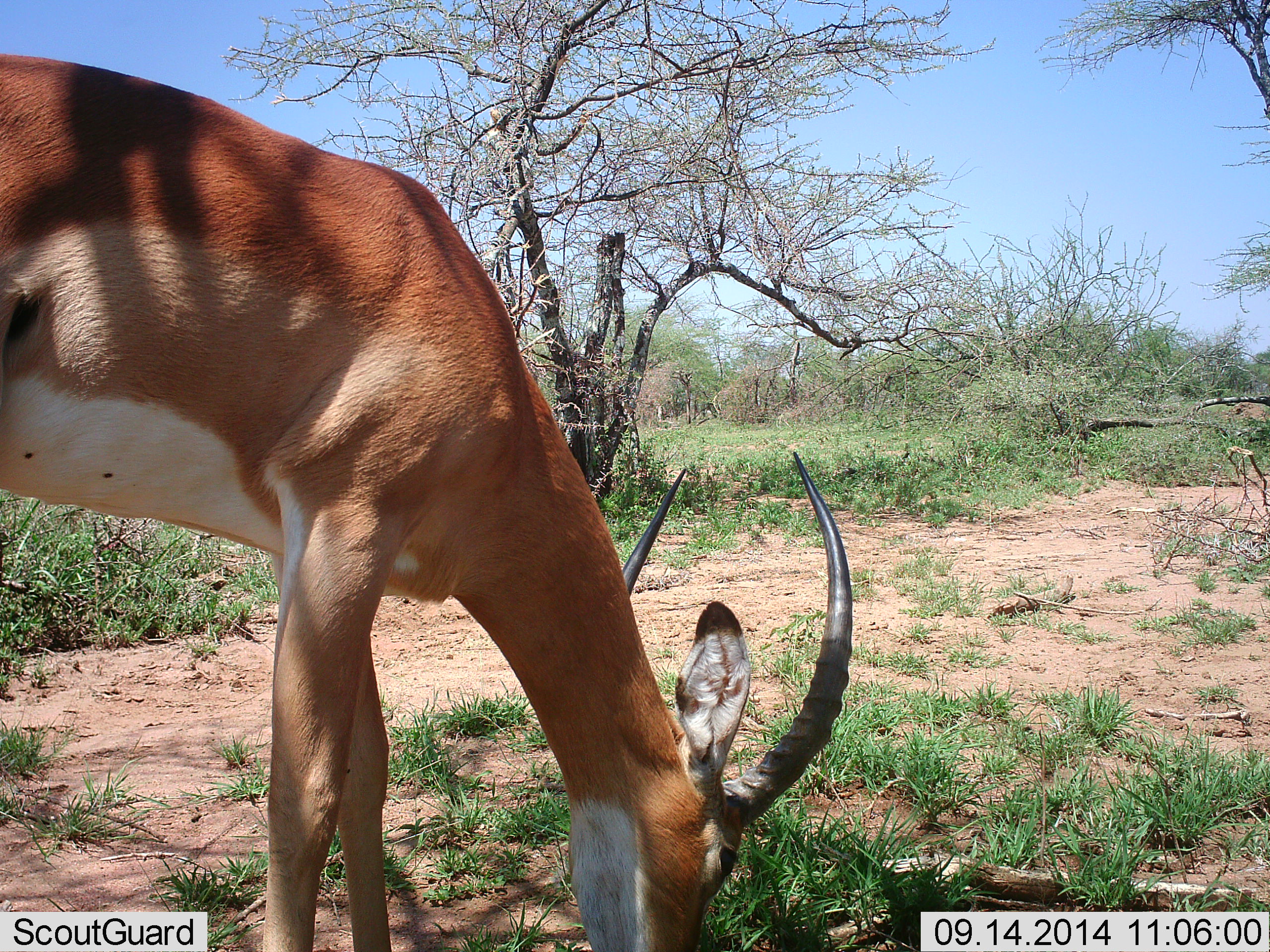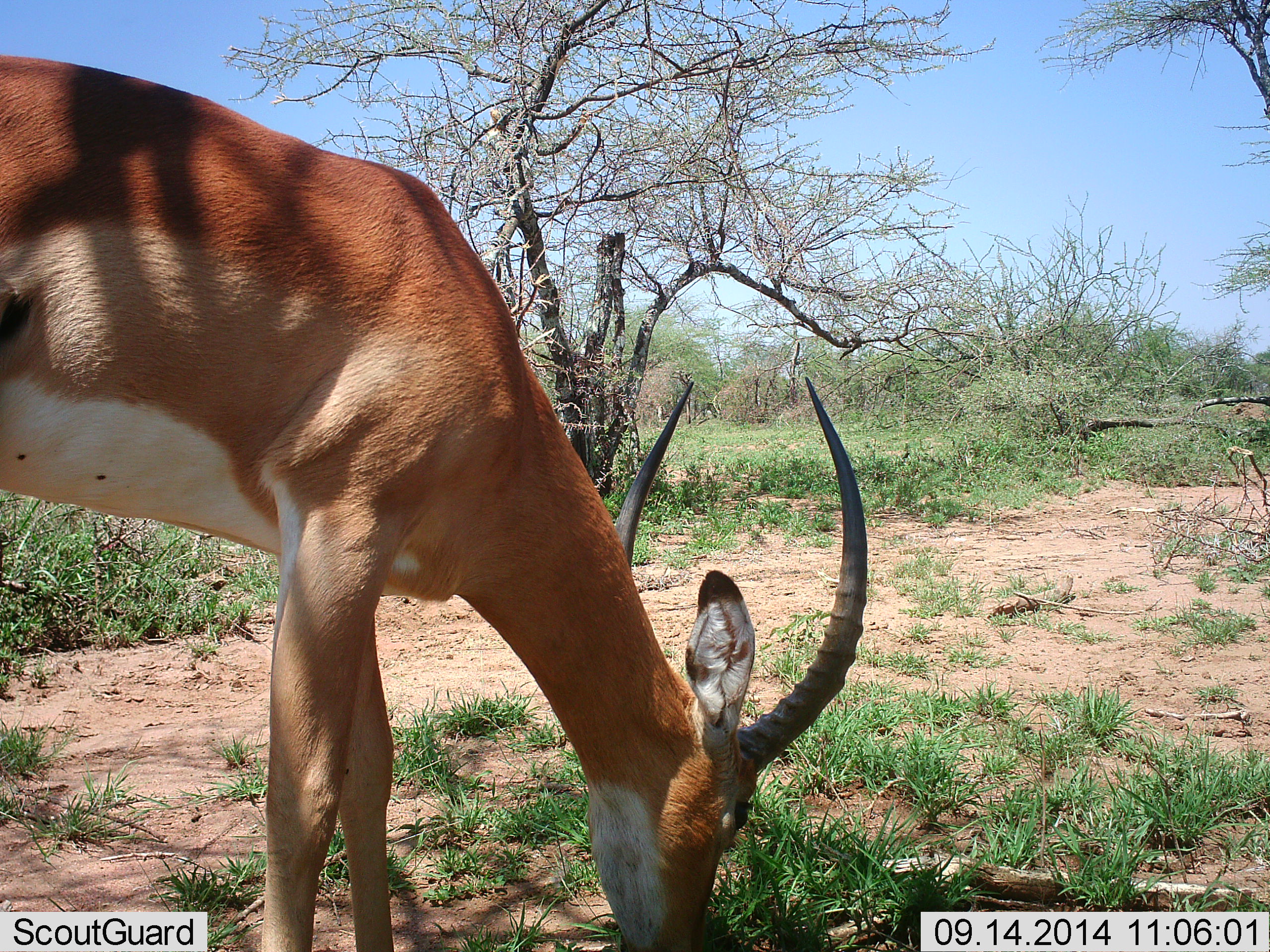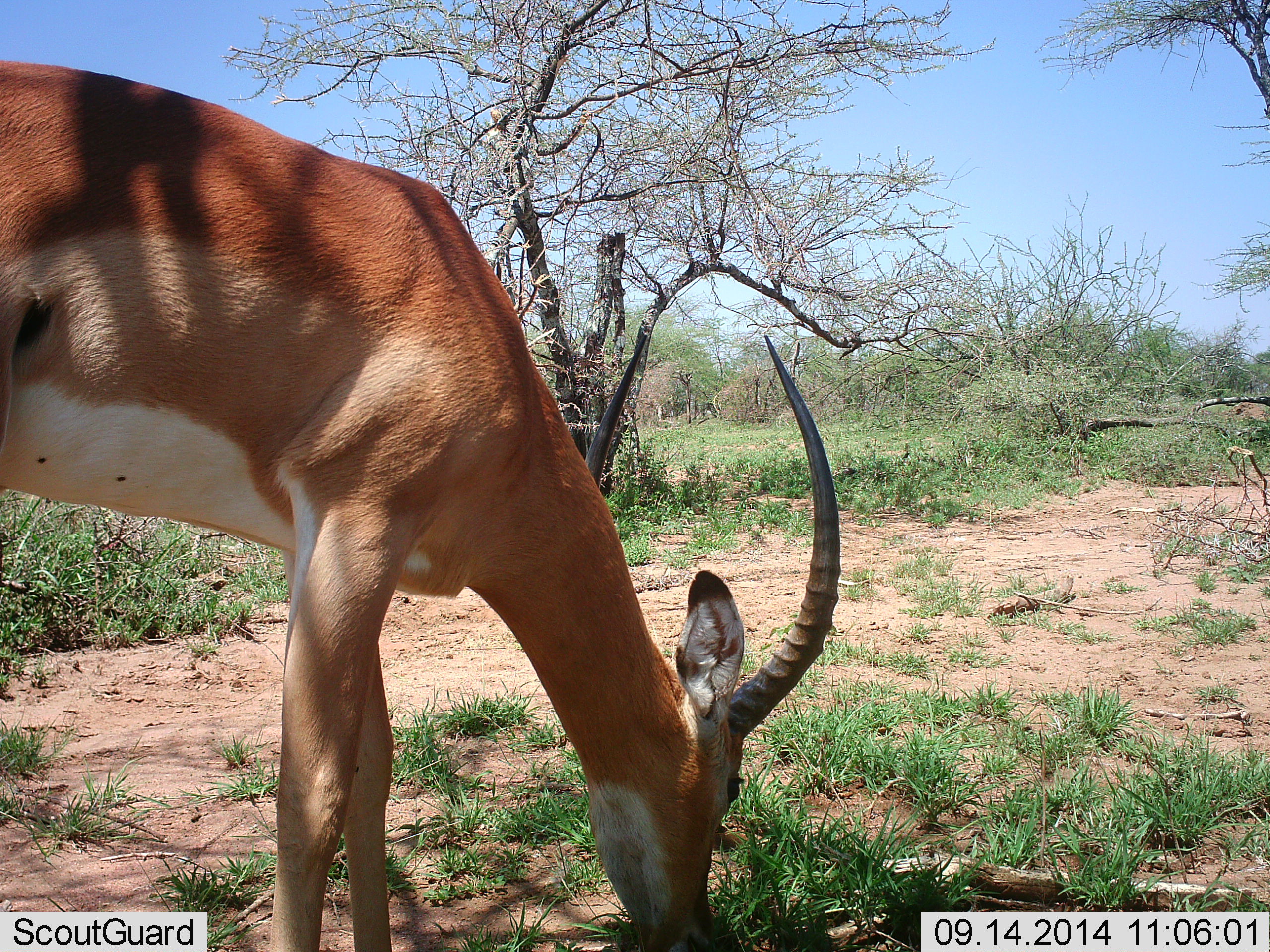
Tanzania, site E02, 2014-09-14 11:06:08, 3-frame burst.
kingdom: Animalia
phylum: Chordata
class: Mammalia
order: Artiodactyla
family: Bovidae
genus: Nanger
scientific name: Nanger granti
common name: grant's gazelle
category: gazellegrants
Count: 1.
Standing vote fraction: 30%.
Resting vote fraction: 0%.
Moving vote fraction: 0%.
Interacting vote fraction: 0%.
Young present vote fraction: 0%.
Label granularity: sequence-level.